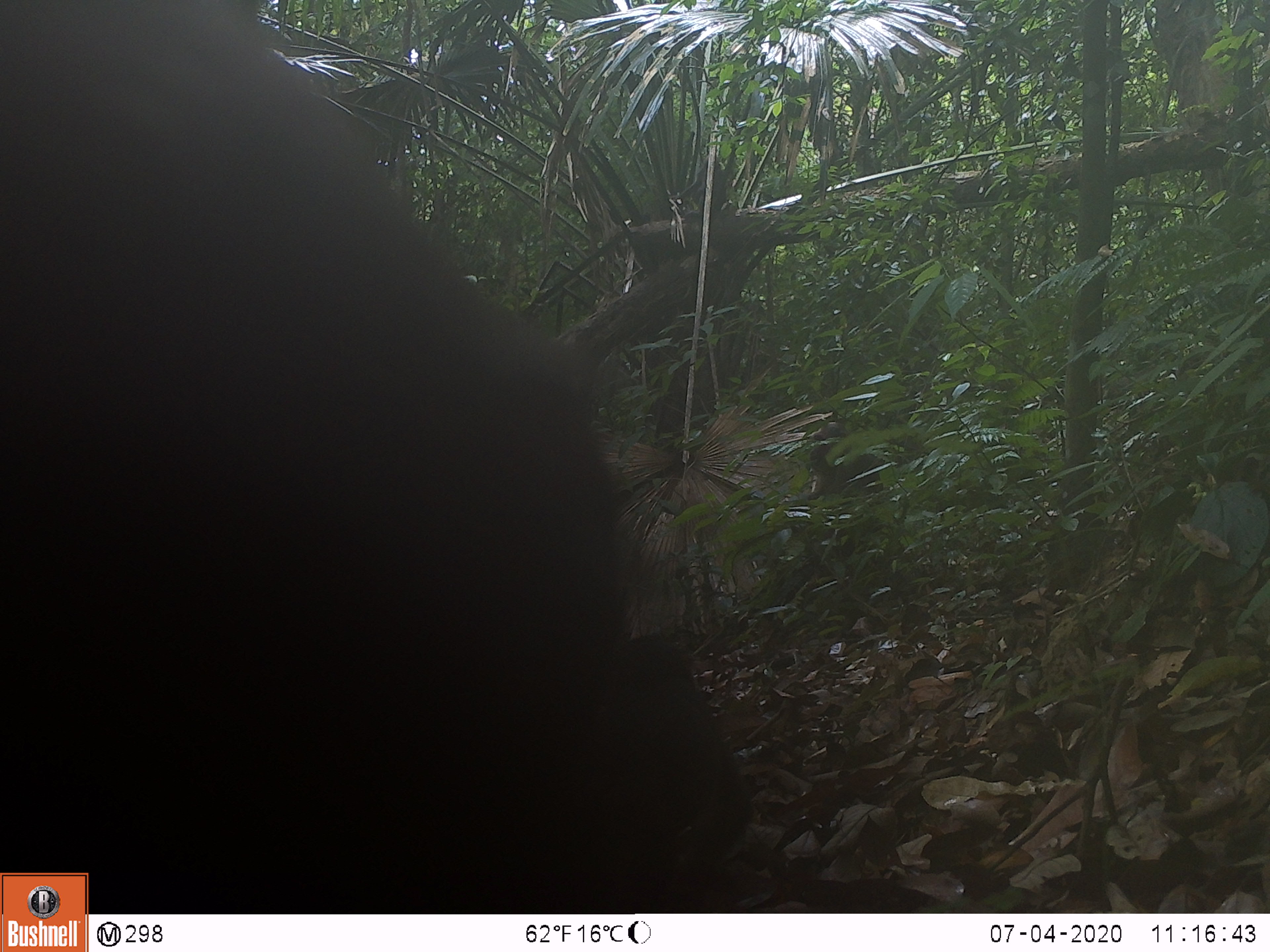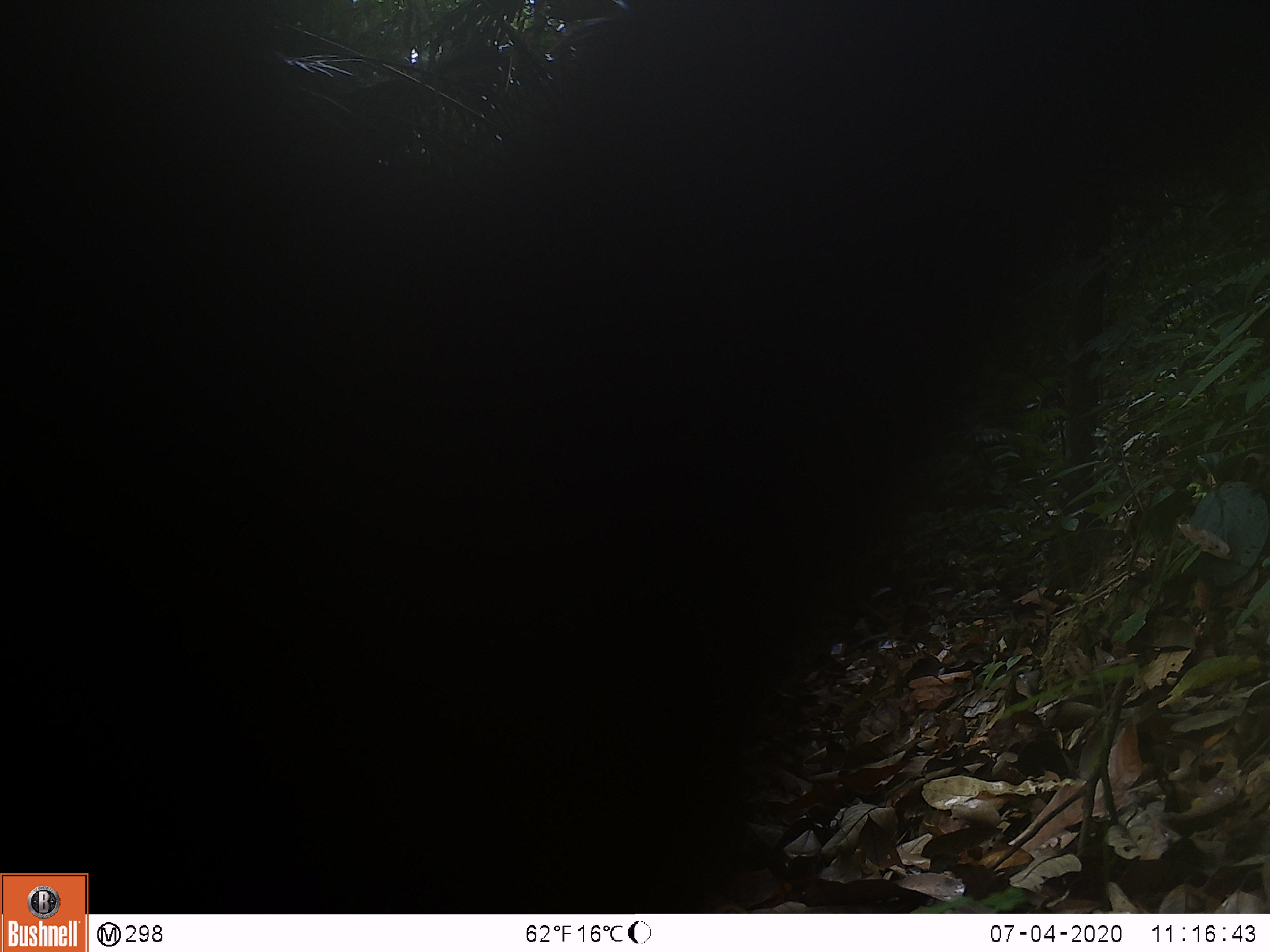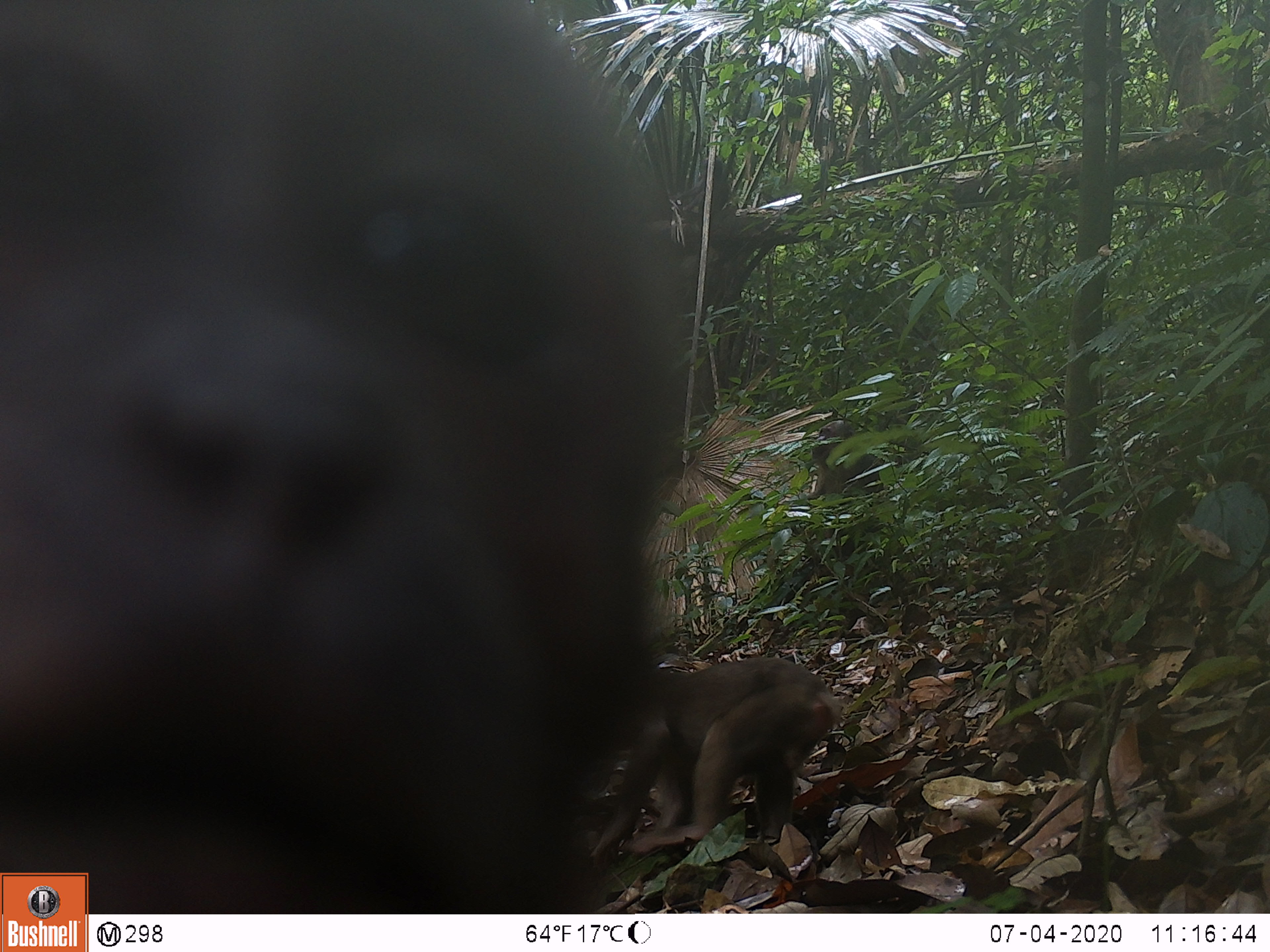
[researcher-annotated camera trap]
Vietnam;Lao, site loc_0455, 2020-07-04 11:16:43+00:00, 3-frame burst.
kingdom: Animalia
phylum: Chordata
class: Mammalia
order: Primates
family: Cercopithecidae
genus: Macaca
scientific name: Macaca arctoides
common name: stump-tailed macaque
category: stump tailed macaque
Stump tailed macaque (stump-tailed macaque) (Macaca arctoides). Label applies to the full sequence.